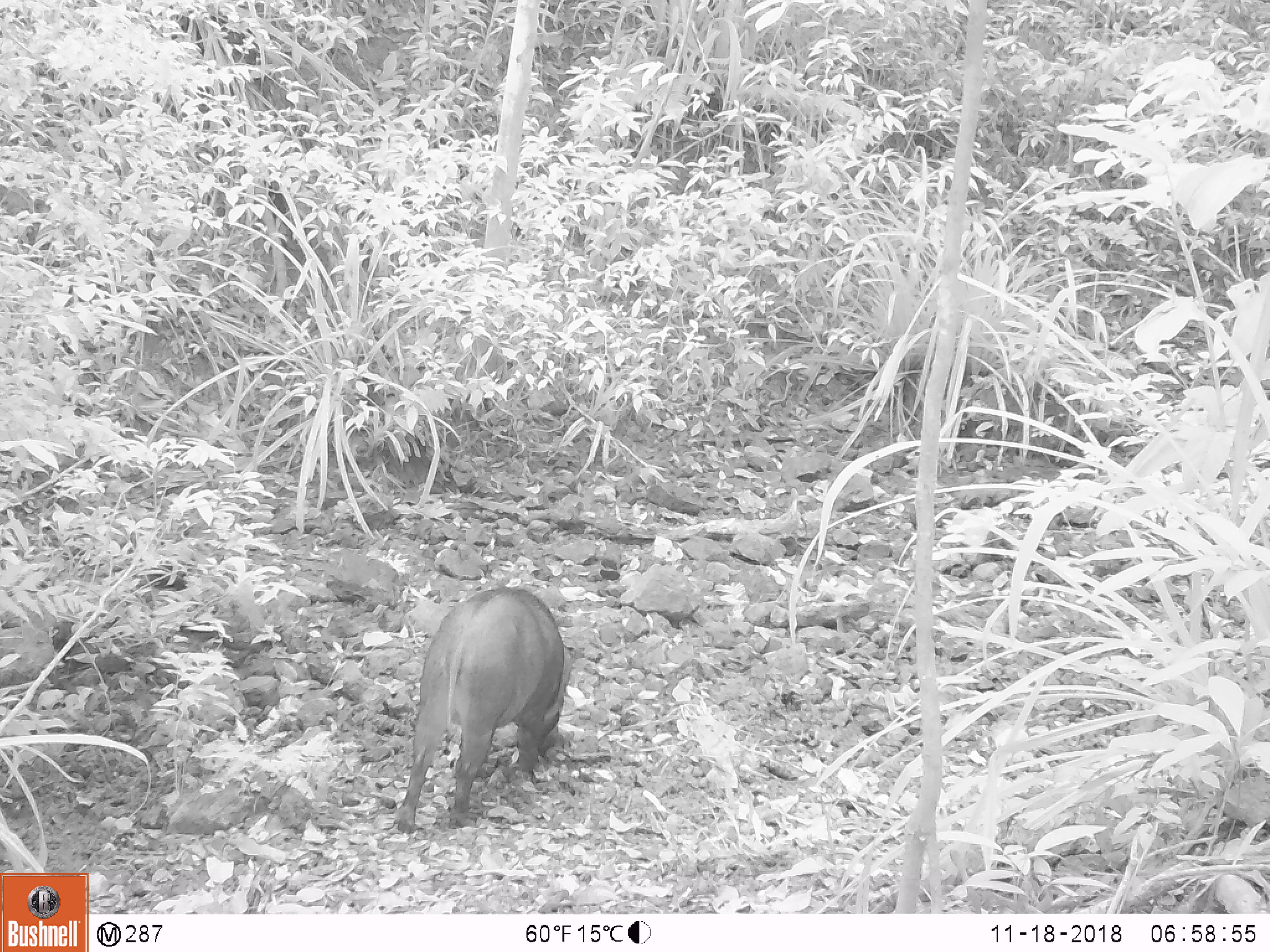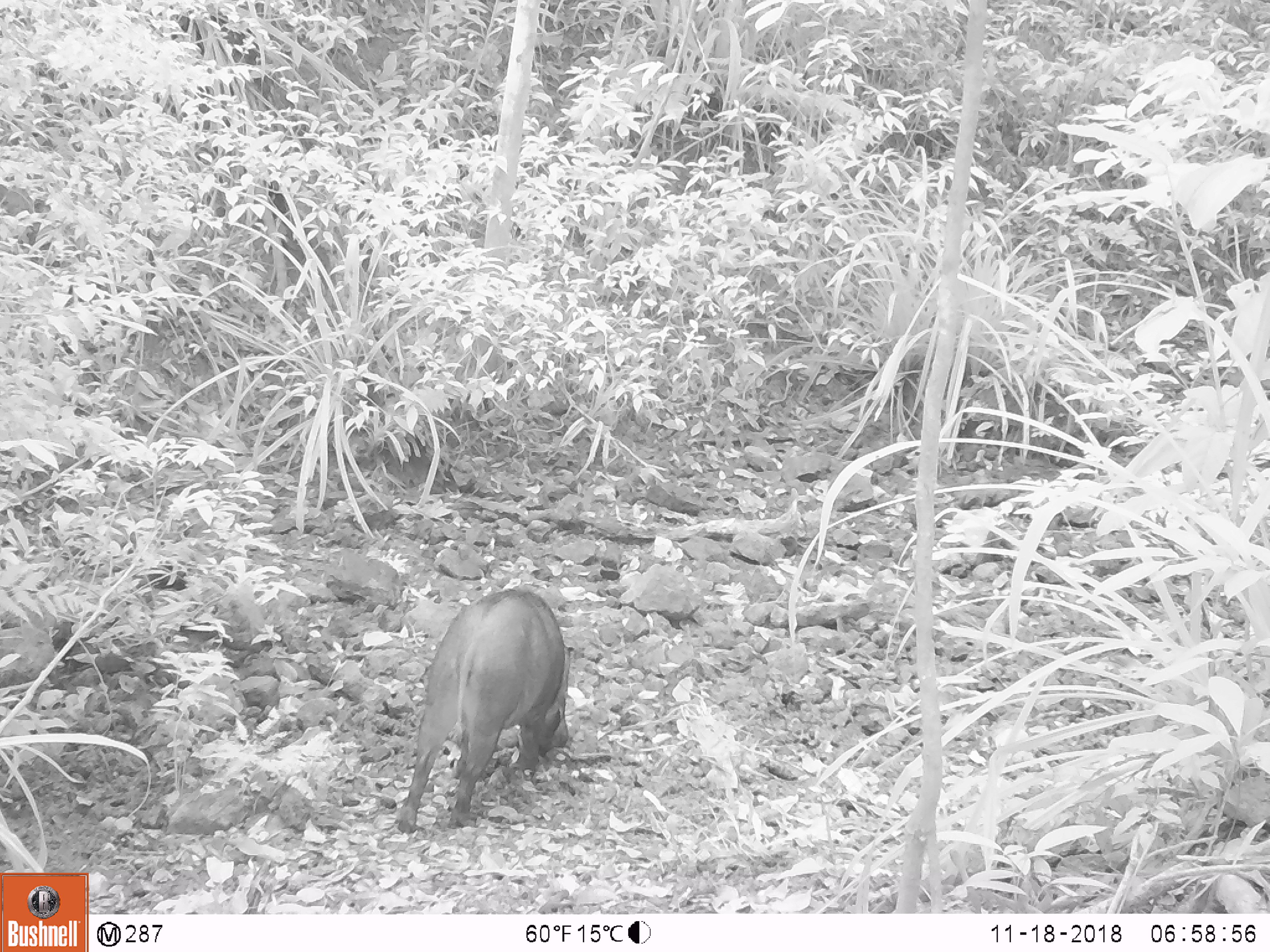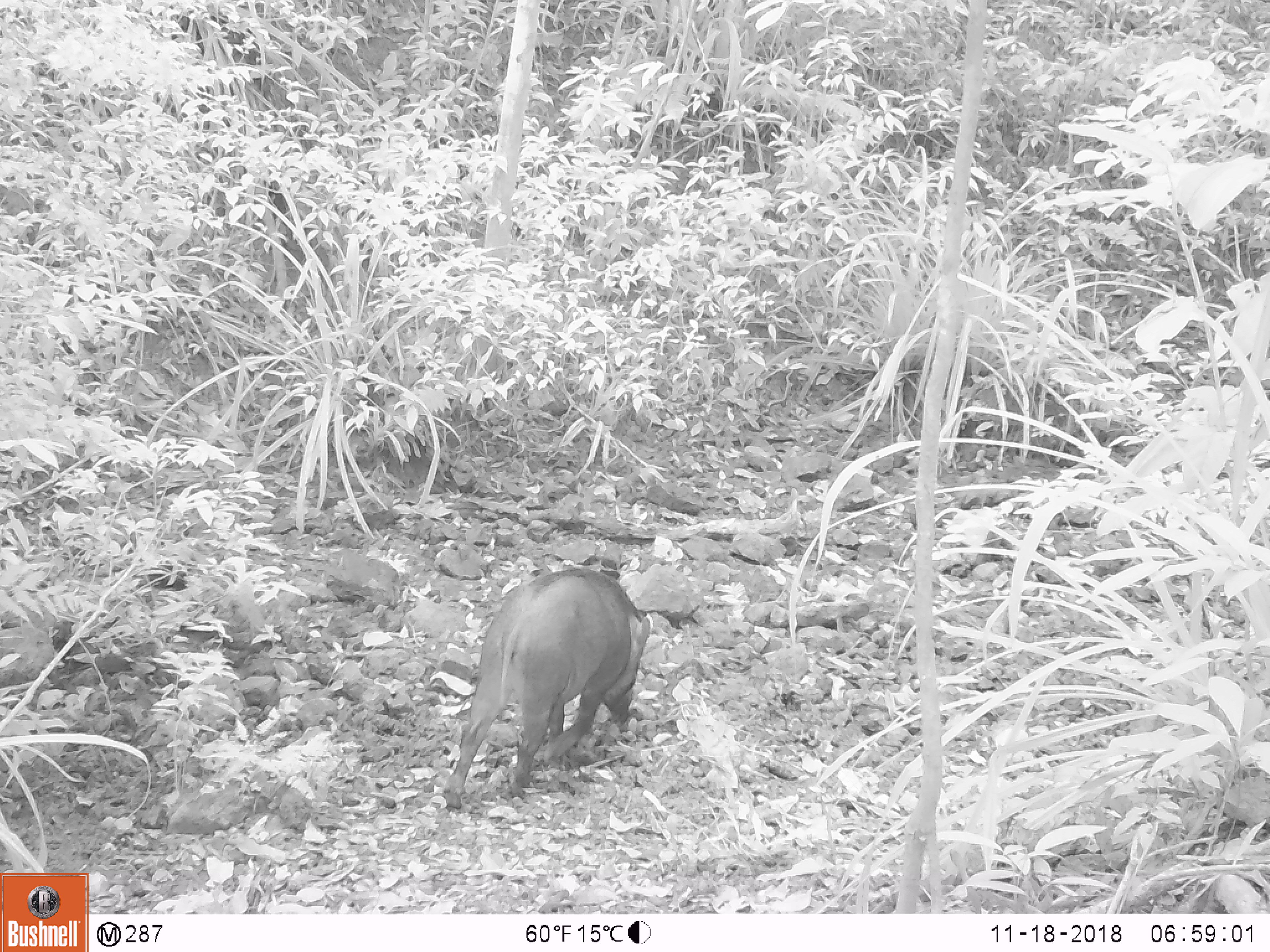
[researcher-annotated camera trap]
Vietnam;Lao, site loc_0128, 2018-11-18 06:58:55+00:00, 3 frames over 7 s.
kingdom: Animalia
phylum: Chordata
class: Mammalia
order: Artiodactyla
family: Suidae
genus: Sus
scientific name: Sus scrofa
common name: eurasian wild pig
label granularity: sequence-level